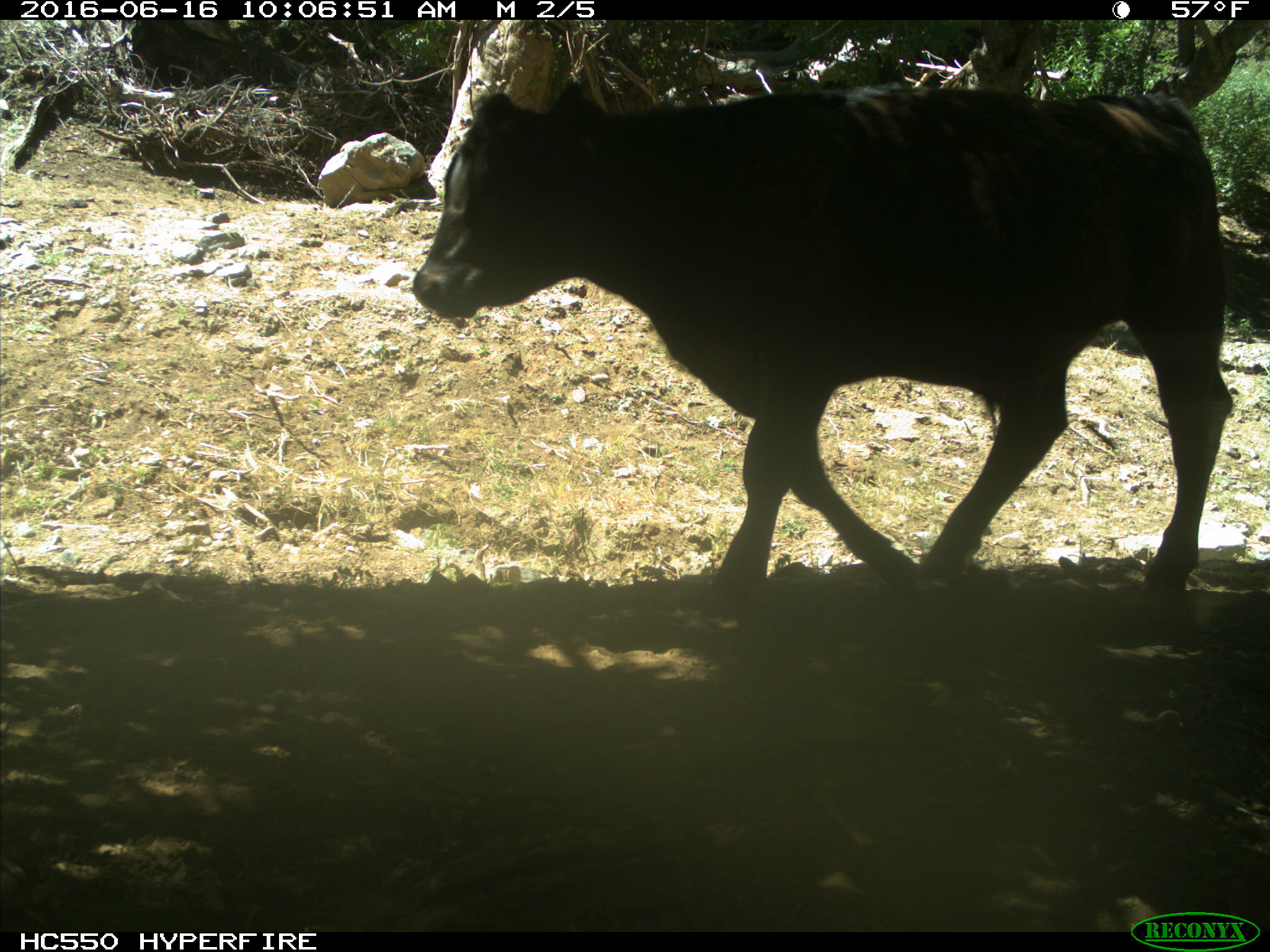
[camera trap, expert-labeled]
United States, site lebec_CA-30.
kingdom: Animalia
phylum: Chordata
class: Mammalia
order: Artiodactyla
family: Bovidae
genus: Bos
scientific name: Bos taurus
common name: domestic cow